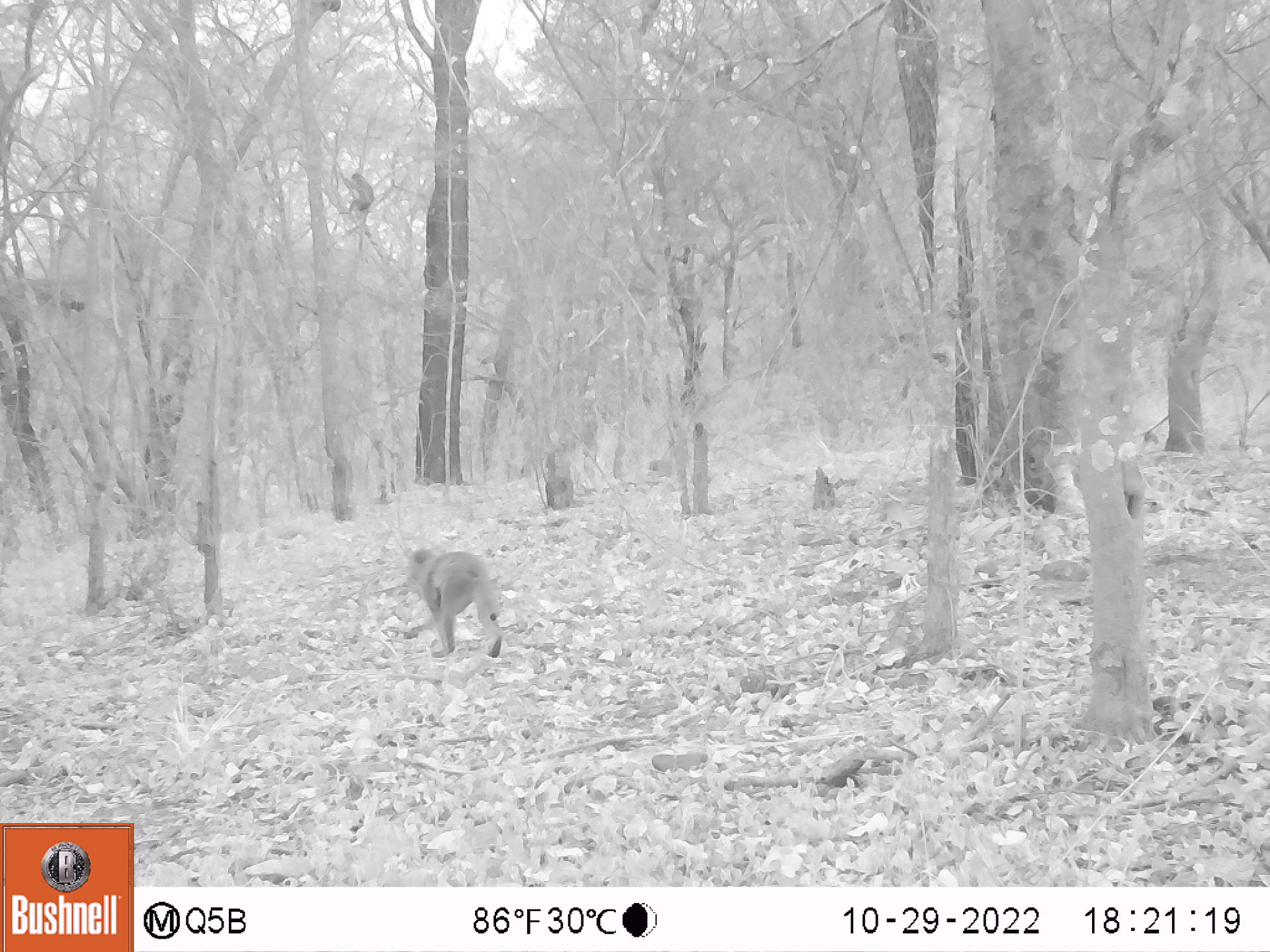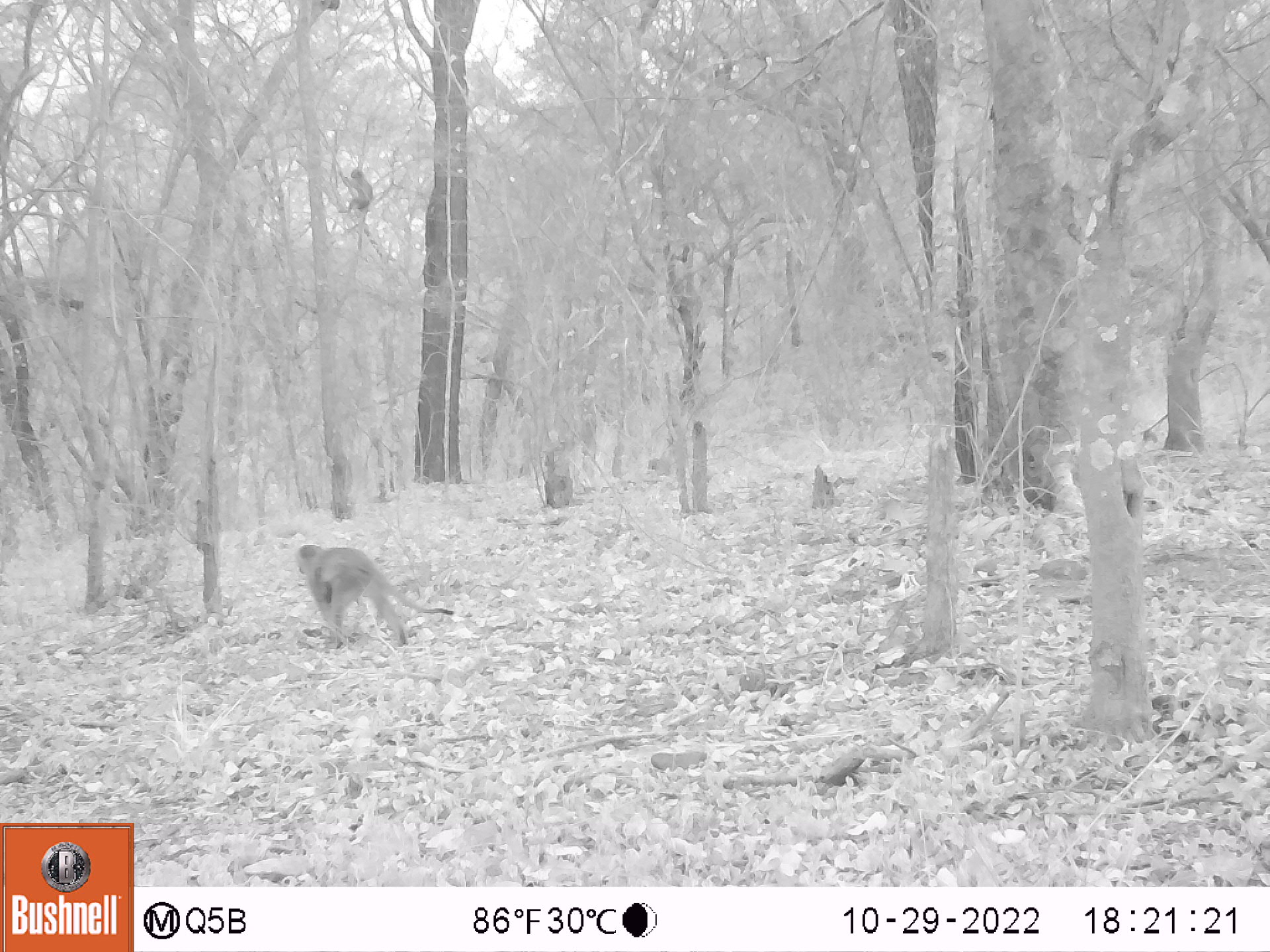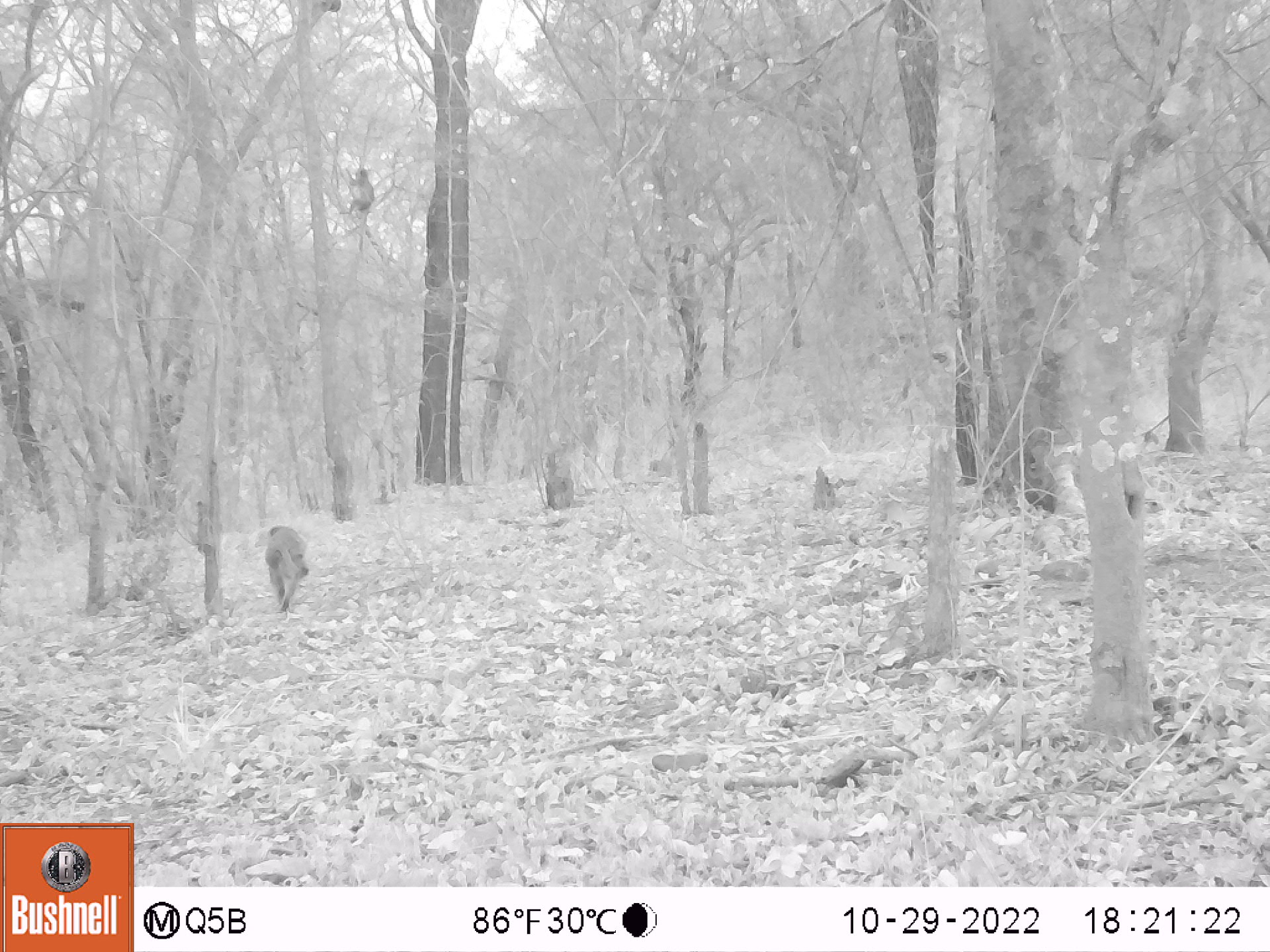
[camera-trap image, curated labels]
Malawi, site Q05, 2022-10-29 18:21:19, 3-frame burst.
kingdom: Animalia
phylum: Chordata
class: Mammalia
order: Primates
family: Cercopithecidae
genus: Chlorocebus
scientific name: Chlorocebus pygerythrus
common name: vervet monkey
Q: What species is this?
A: Vervet monkey (Chlorocebus pygerythrus).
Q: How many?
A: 2.